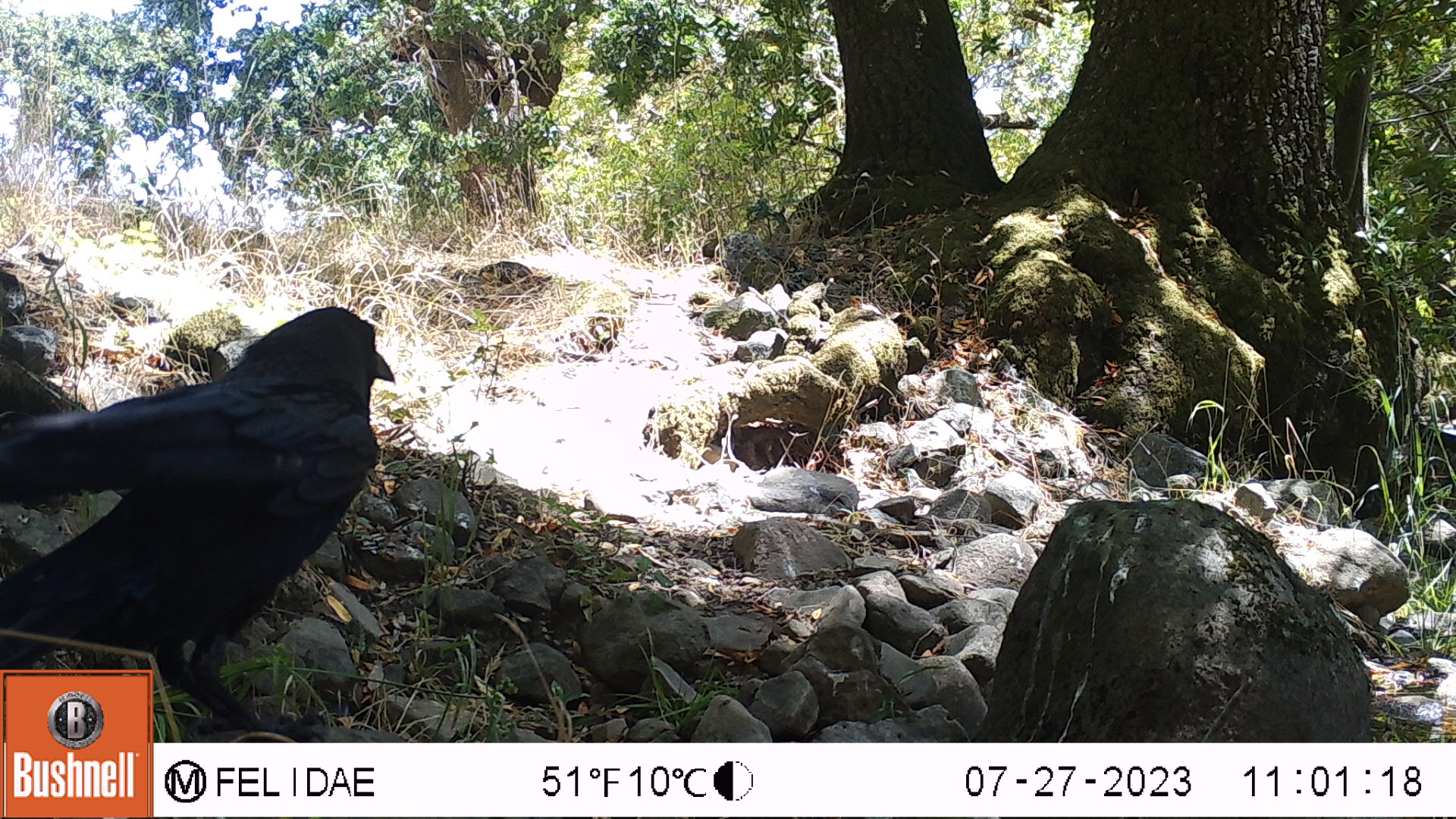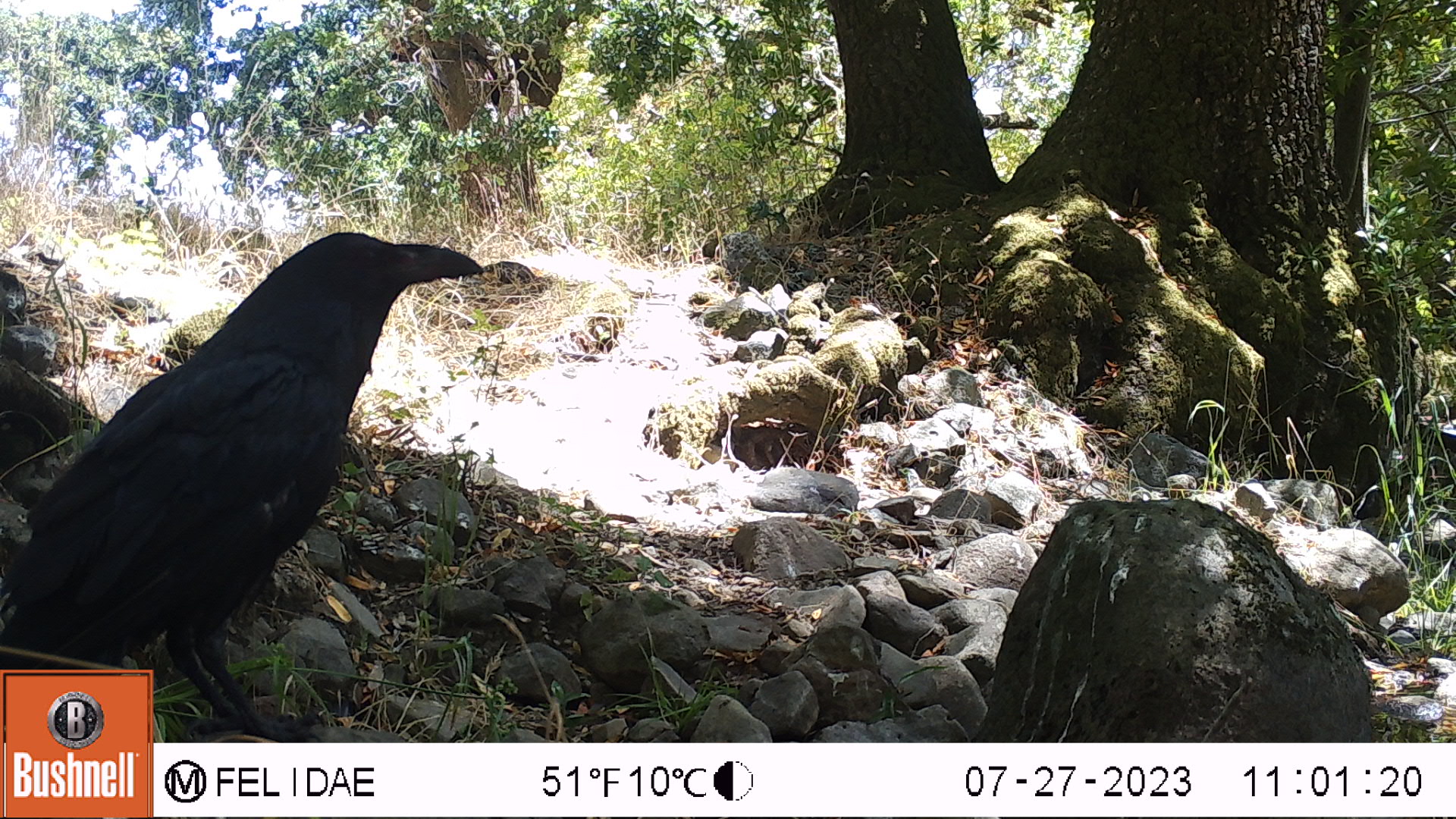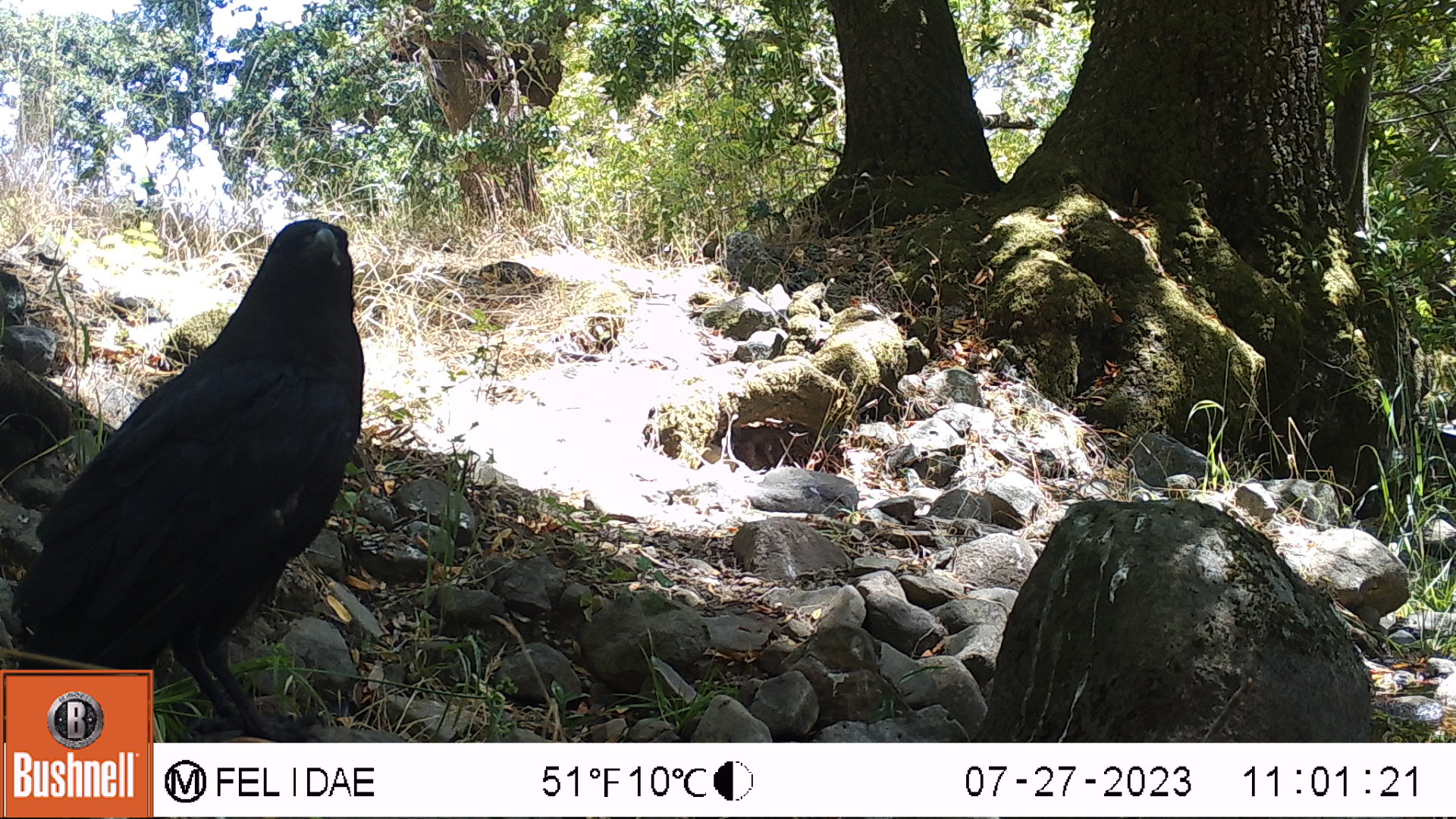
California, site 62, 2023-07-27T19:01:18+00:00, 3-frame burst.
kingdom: Animalia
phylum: Chordata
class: Aves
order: Passeriformes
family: Corvidae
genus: Corvus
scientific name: Corvus brachyrhynchos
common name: american crow